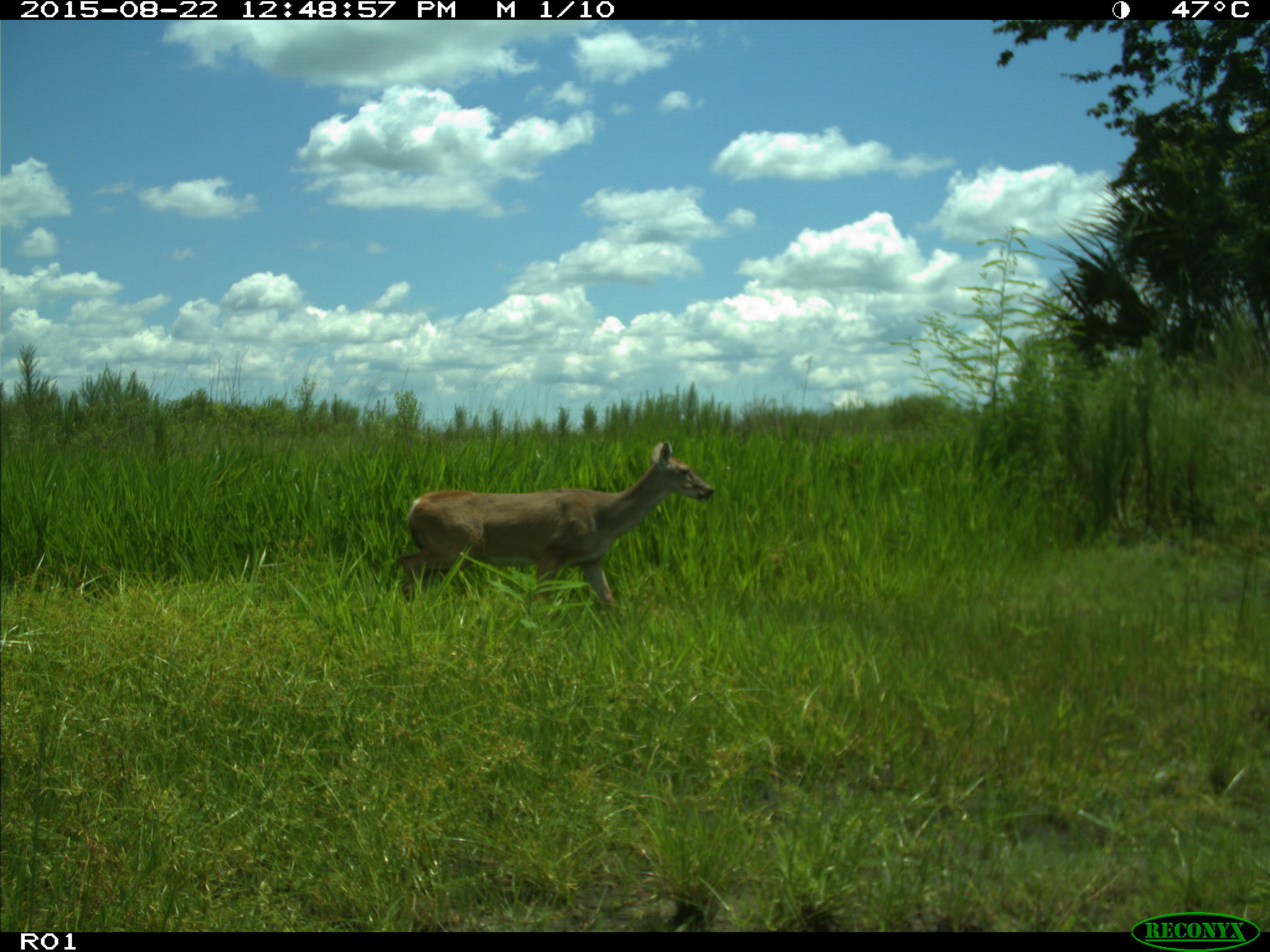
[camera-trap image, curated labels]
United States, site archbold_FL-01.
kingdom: Animalia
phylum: Chordata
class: Mammalia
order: Artiodactyla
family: Cervidae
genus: Odocoileus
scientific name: Odocoileus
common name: deer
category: unidentified deer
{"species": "unidentified deer (deer) (Odocoileus)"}